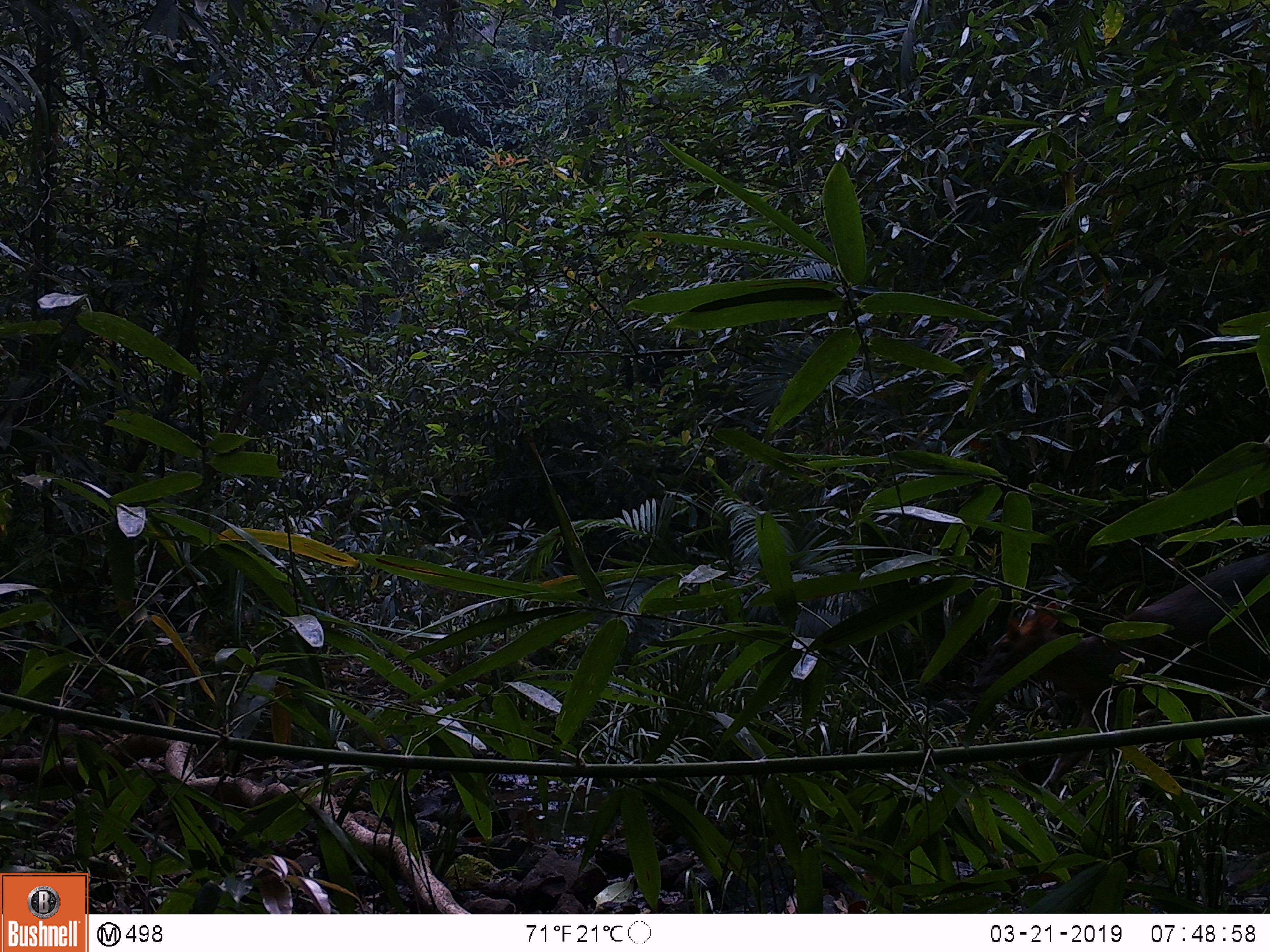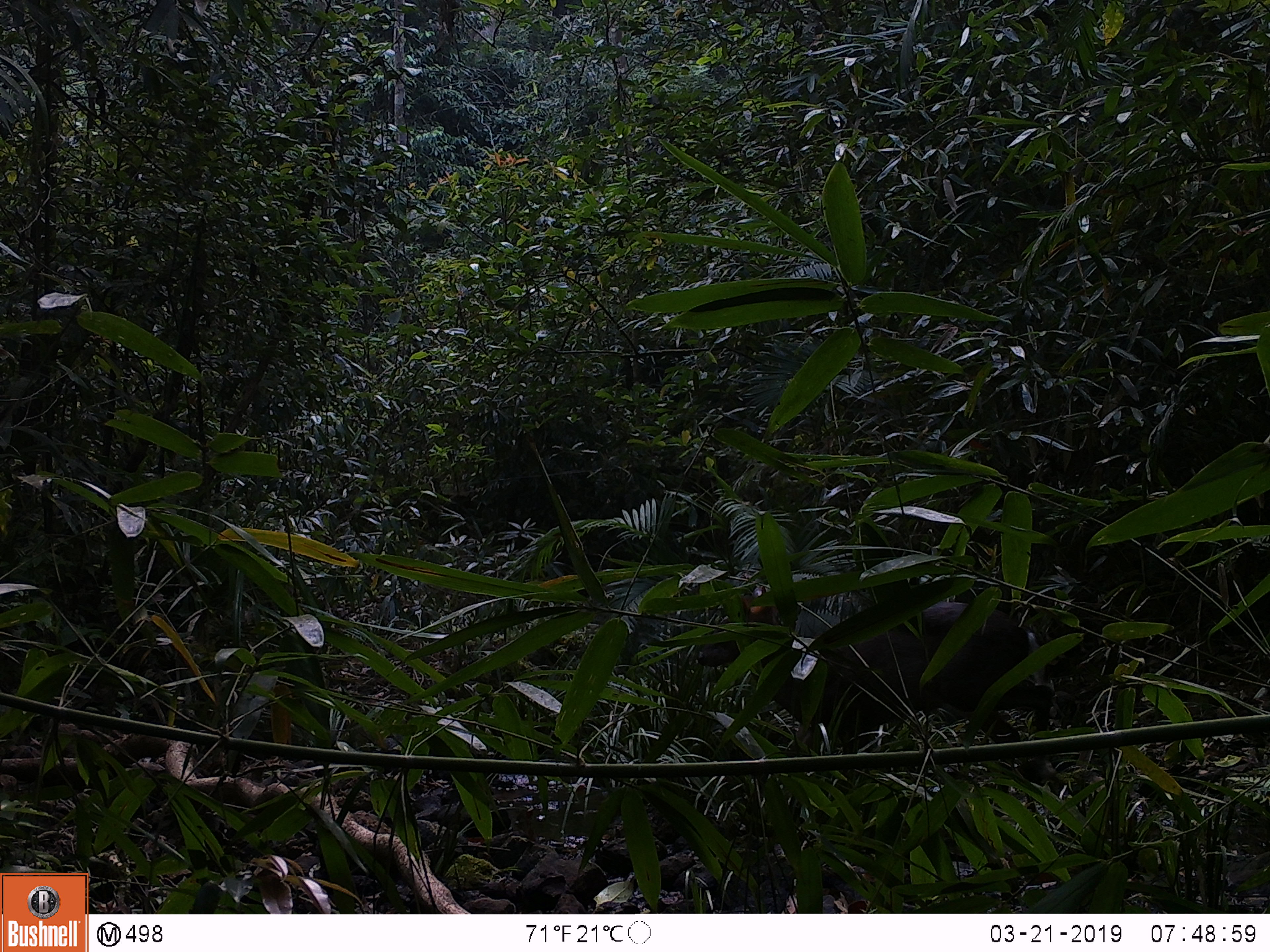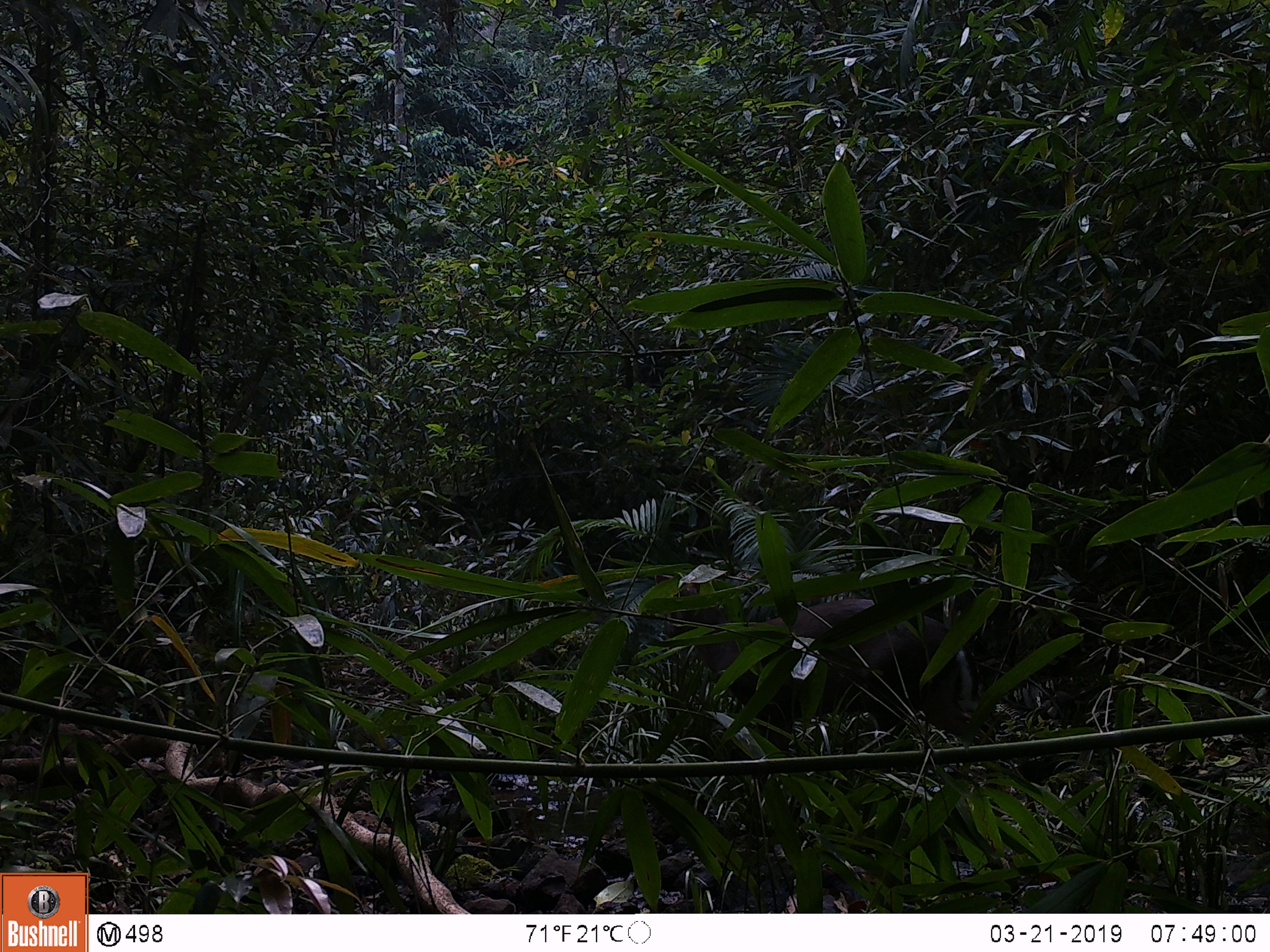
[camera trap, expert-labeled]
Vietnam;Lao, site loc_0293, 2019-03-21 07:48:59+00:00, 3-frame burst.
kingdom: Animalia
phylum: Chordata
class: Mammalia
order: Artiodactyla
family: Cervidae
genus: Muntiacus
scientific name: Muntiacus rooseveltorum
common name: roosevelt's muntjac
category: roosevelts muntjac group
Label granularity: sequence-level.